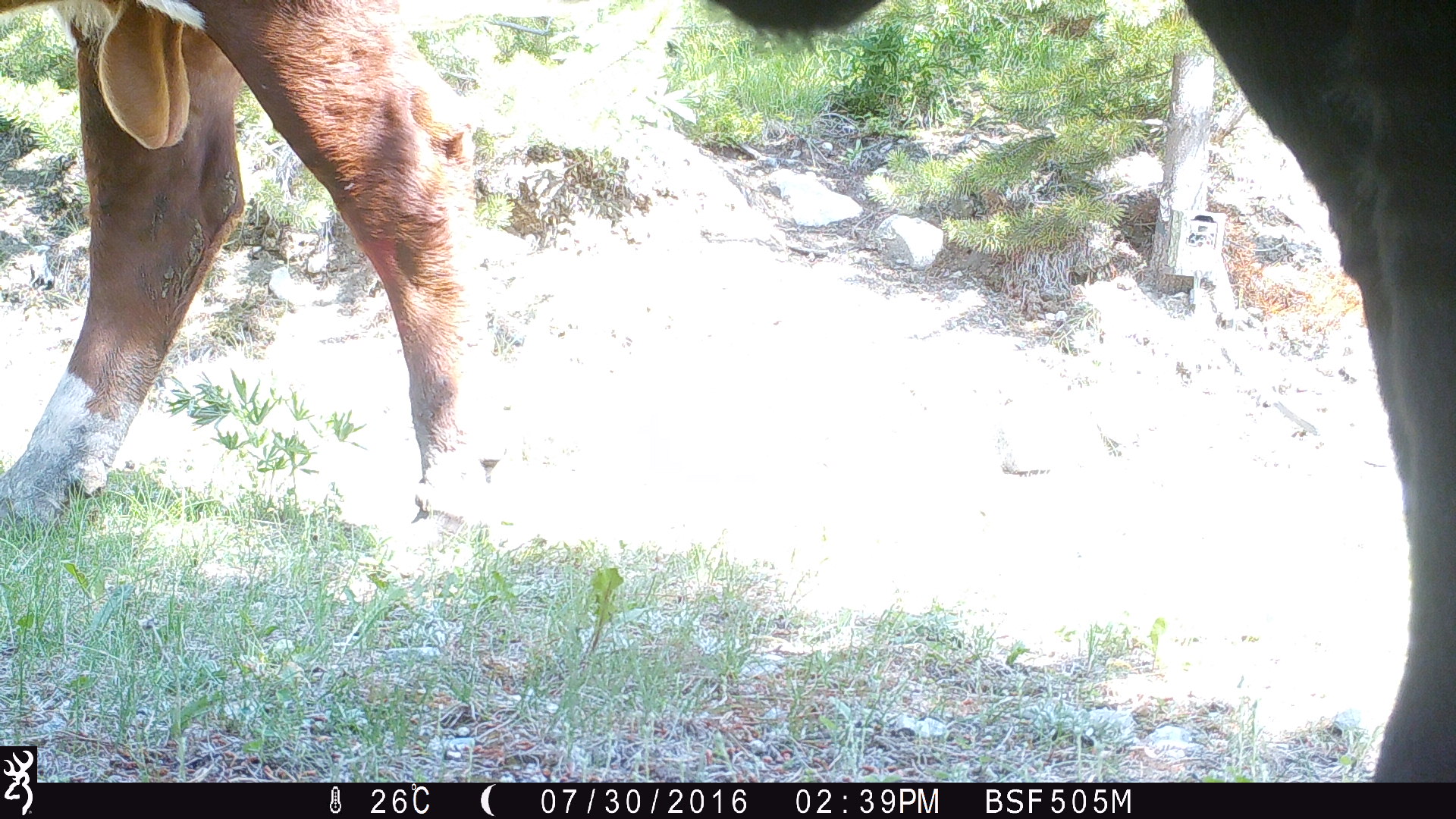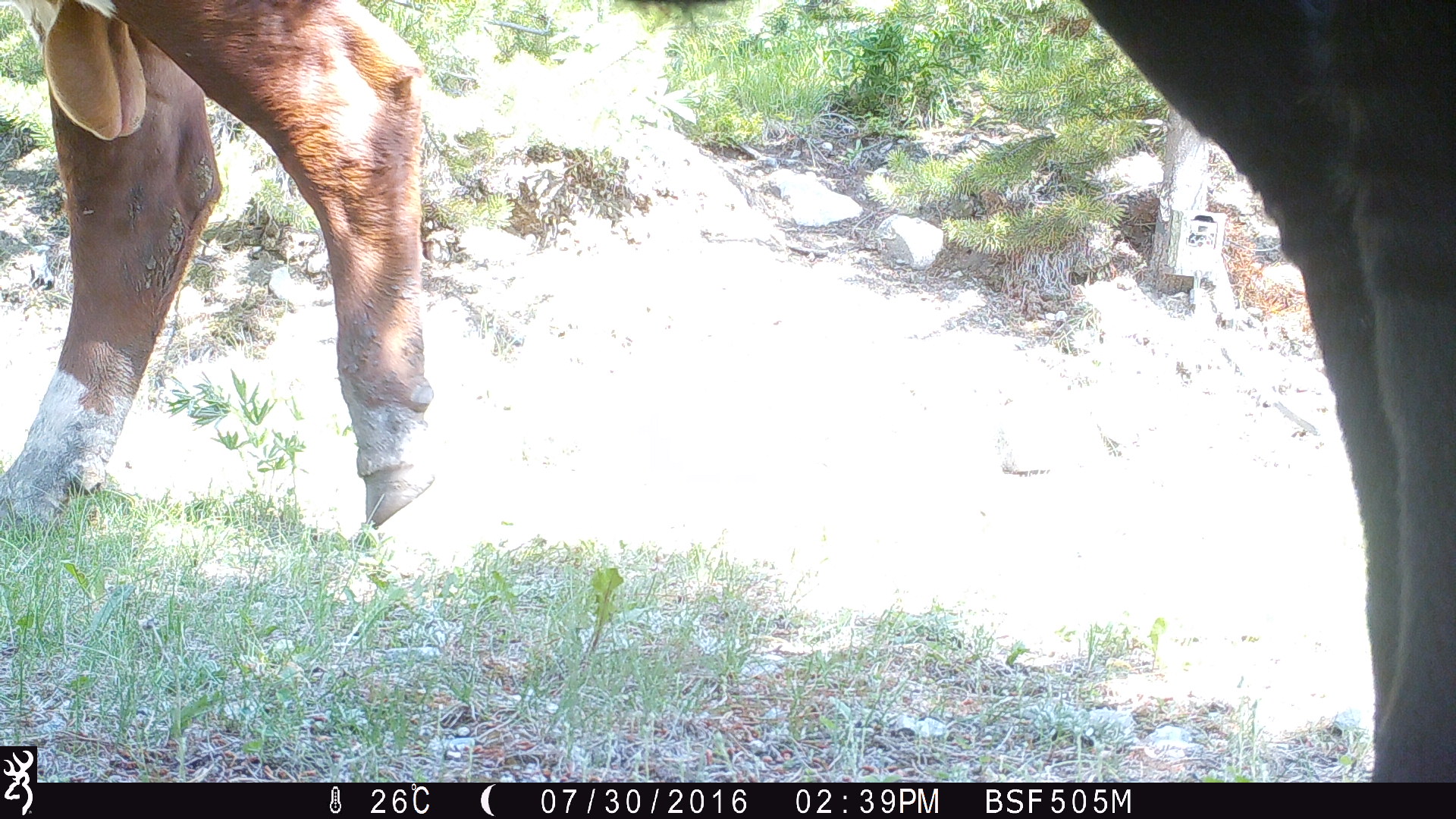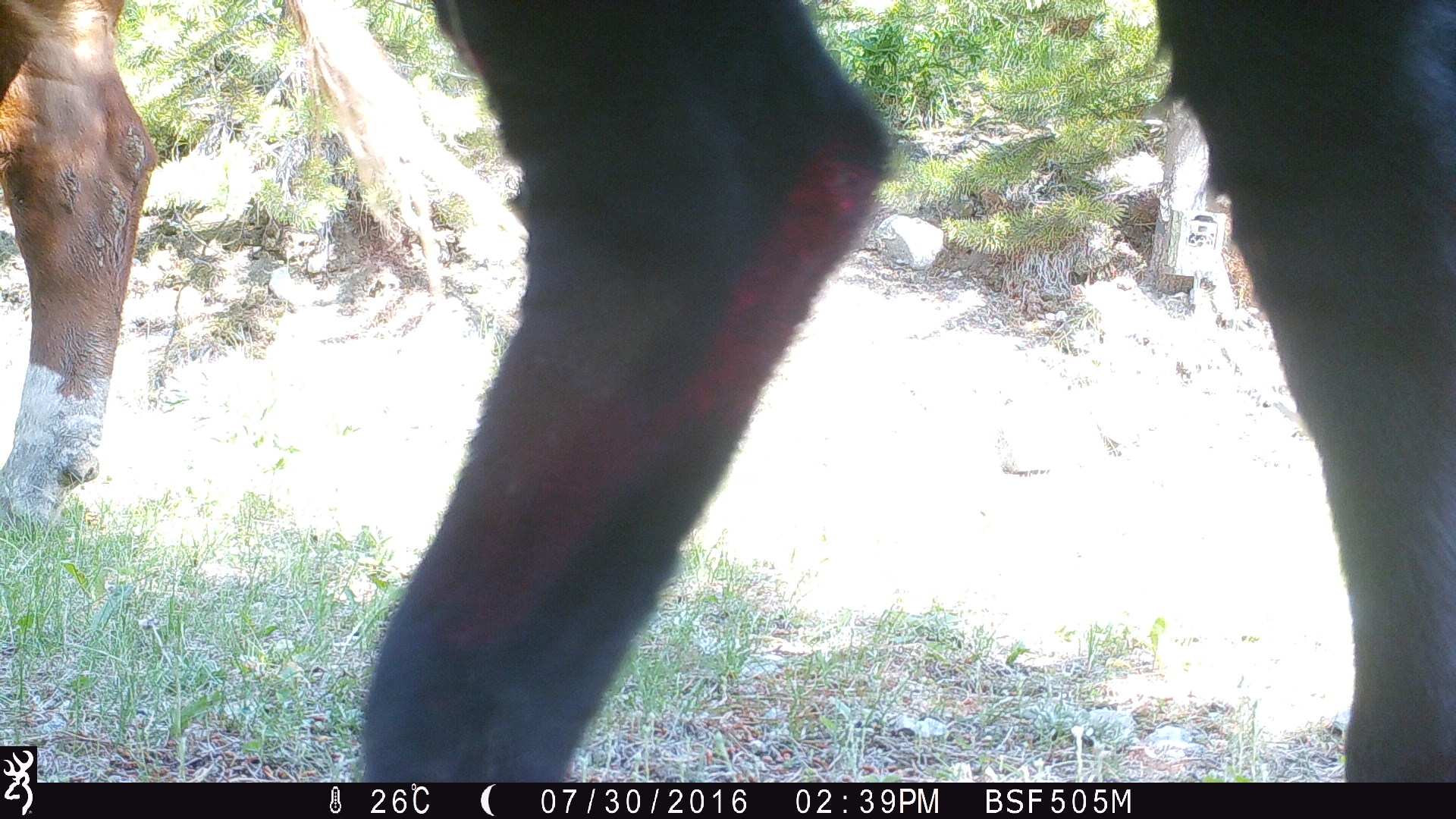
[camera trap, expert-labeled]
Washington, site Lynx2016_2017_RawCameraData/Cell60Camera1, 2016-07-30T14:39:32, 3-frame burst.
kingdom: Animalia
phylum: Chordata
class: Mammalia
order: Artiodactyla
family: Bovidae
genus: Bos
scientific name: Bos taurus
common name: domestic cattle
Domestic cattle (Bos taurus). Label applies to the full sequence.